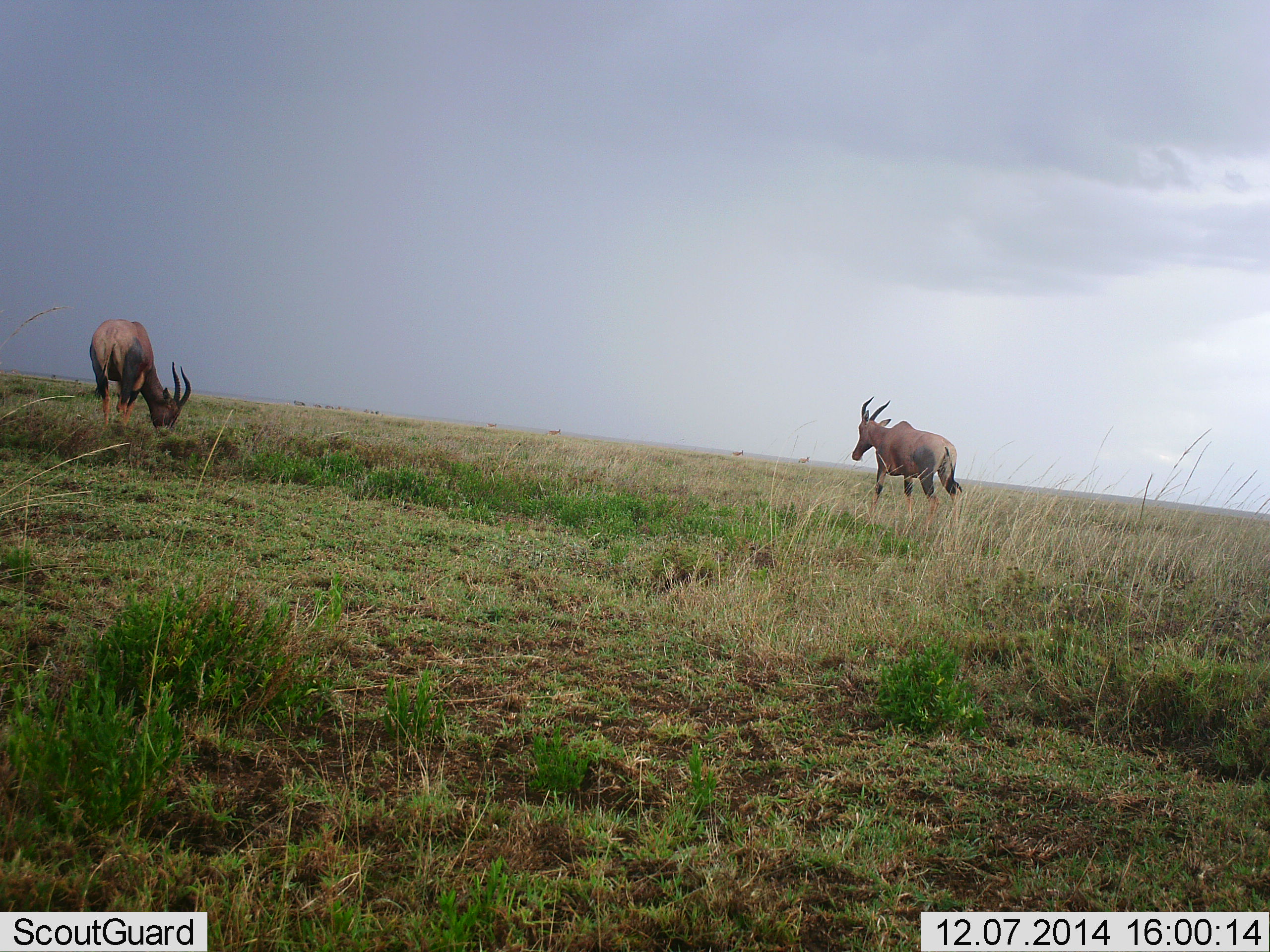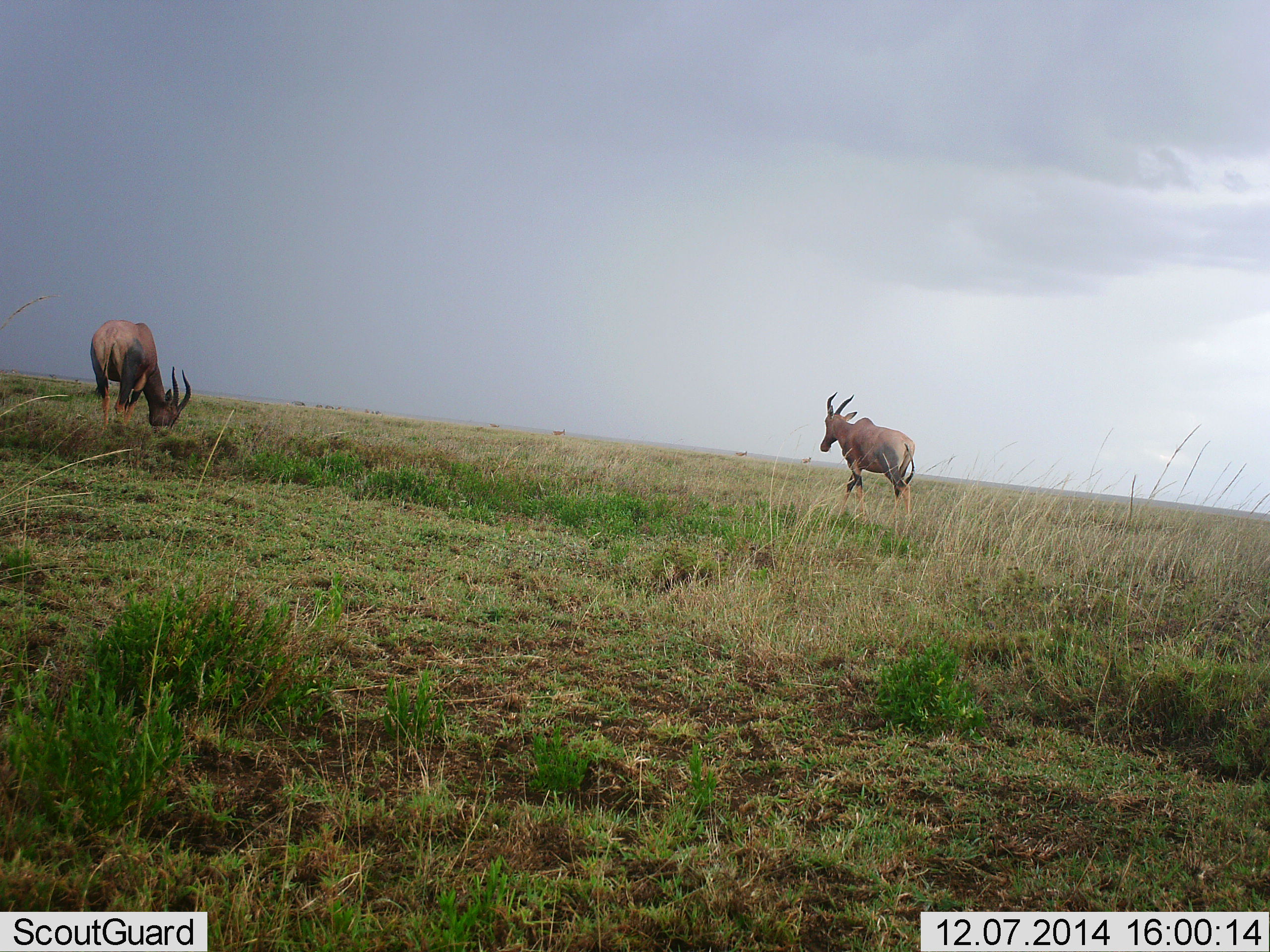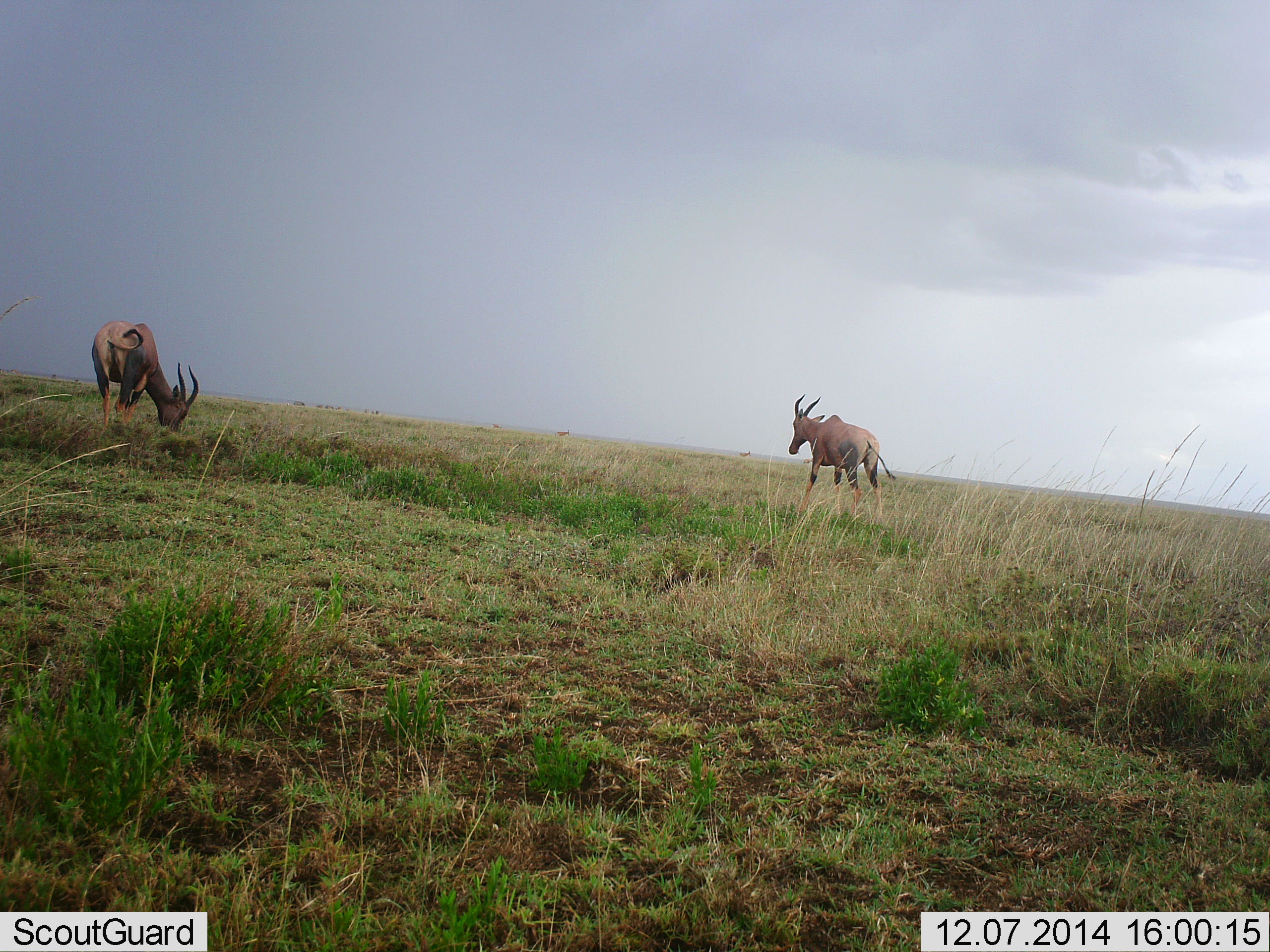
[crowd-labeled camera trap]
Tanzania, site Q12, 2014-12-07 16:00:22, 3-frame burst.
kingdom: Animalia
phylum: Chordata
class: Mammalia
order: Artiodactyla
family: Bovidae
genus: Damaliscus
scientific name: Damaliscus lunatus jimela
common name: topi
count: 2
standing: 25%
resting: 0%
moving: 100%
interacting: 0%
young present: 0%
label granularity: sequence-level